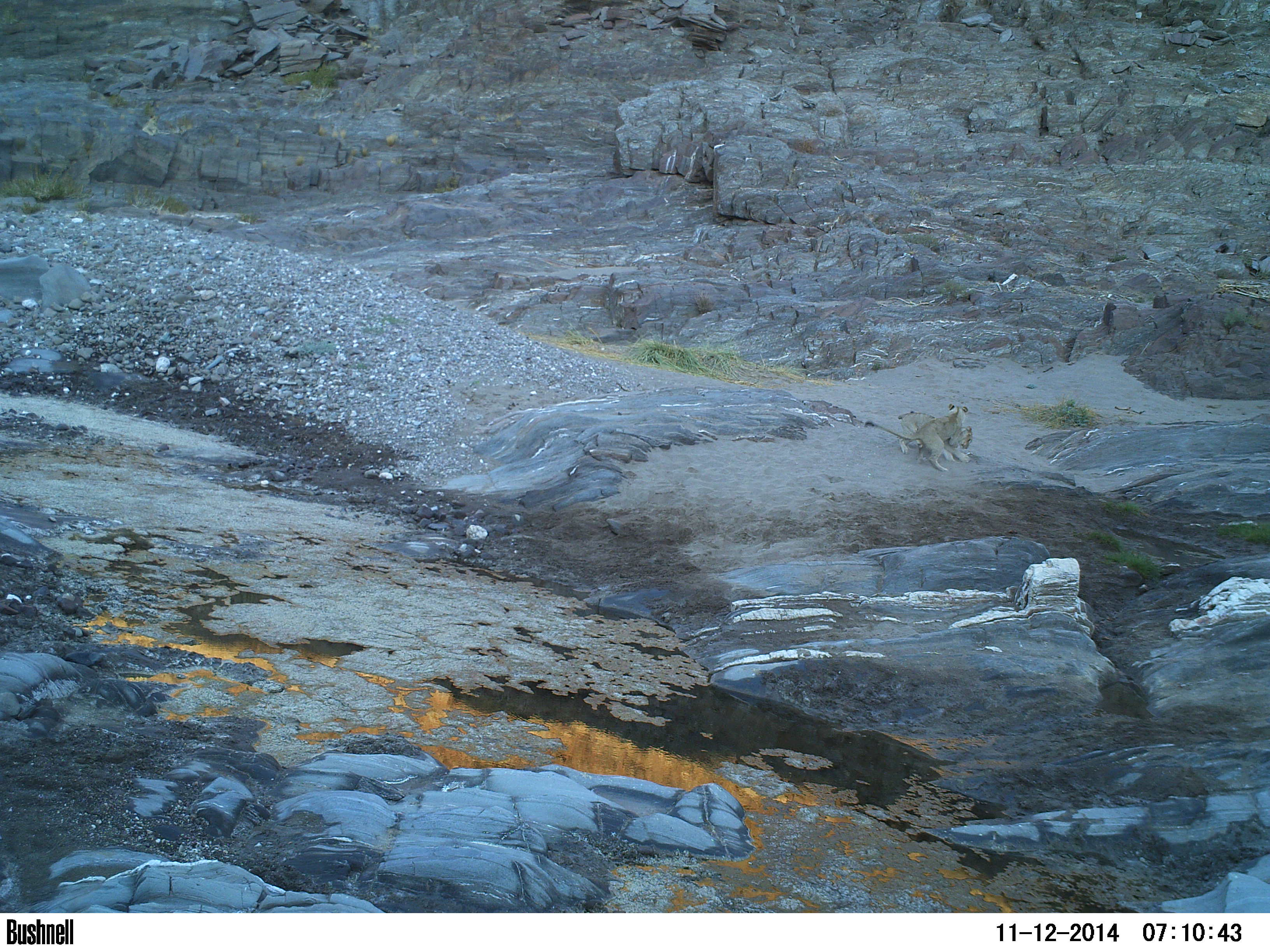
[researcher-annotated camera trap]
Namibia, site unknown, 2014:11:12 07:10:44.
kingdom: Animalia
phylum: Chordata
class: Mammalia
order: Carnivora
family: Felidae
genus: Panthera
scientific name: Panthera leo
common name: lion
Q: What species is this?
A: Panthera leo (lion).